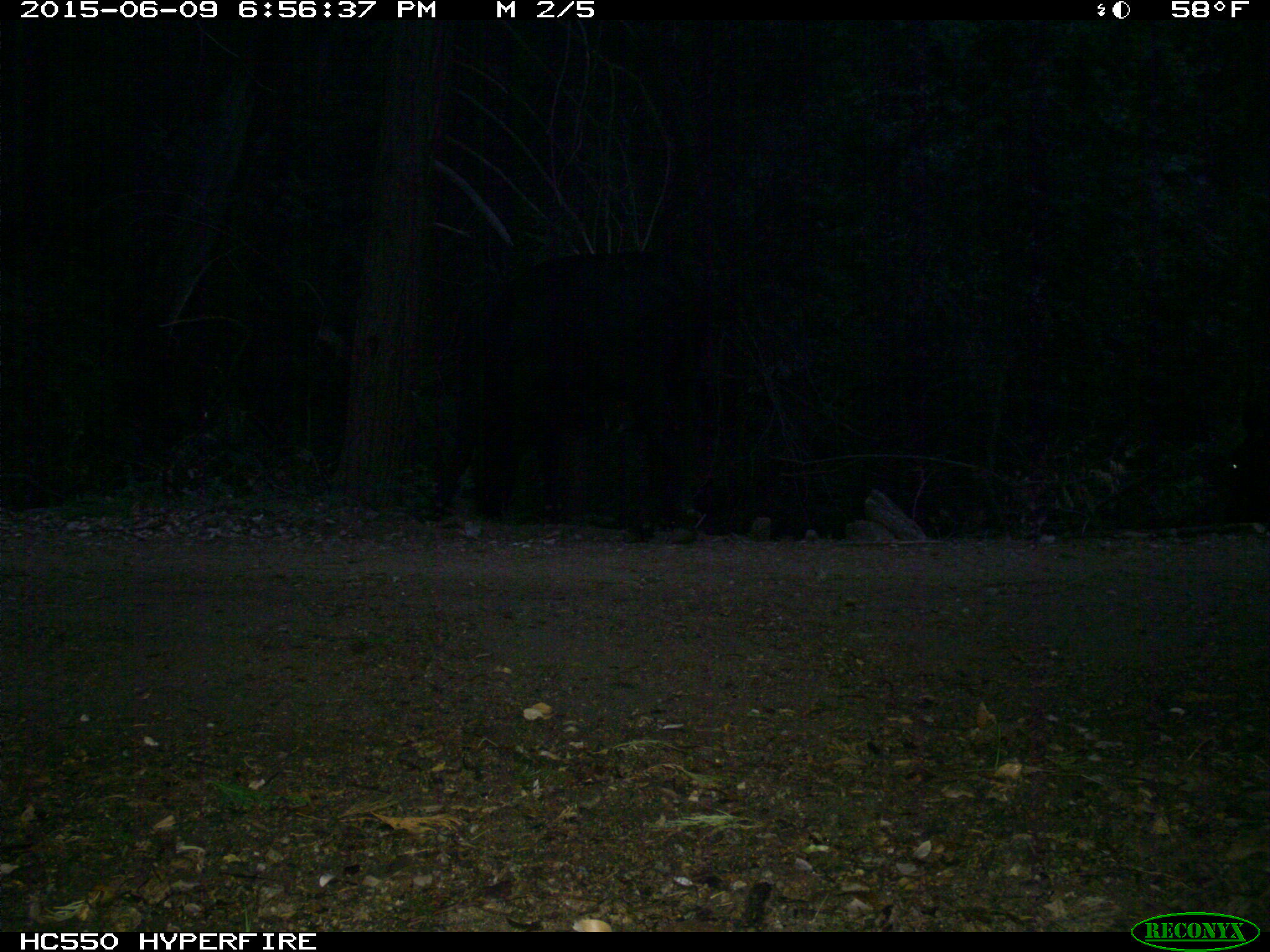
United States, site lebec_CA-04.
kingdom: Animalia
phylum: Chordata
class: Mammalia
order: Artiodactyla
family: Bovidae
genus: Bos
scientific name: Bos taurus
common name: domestic cow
Bos taurus (domestic cow).